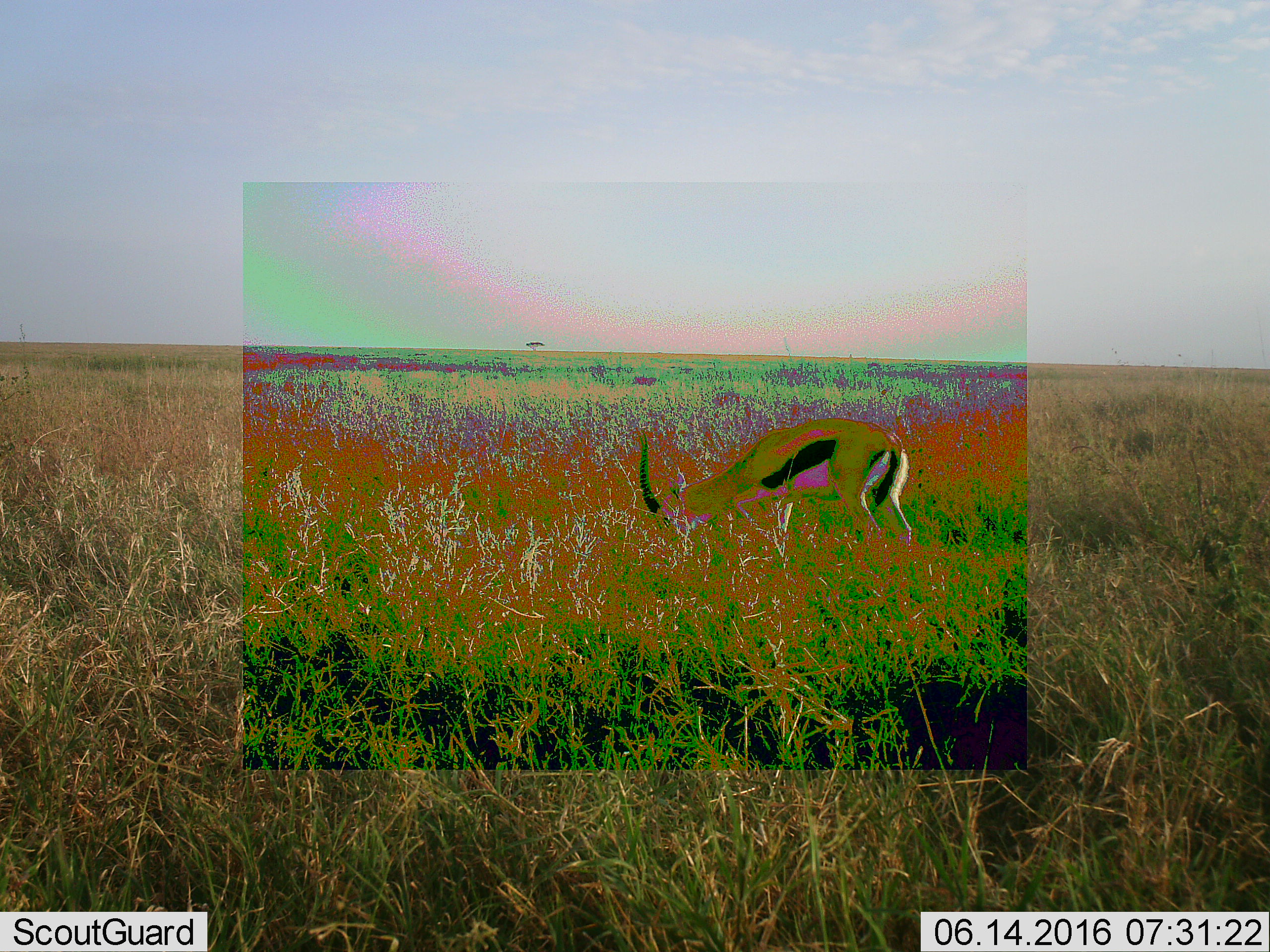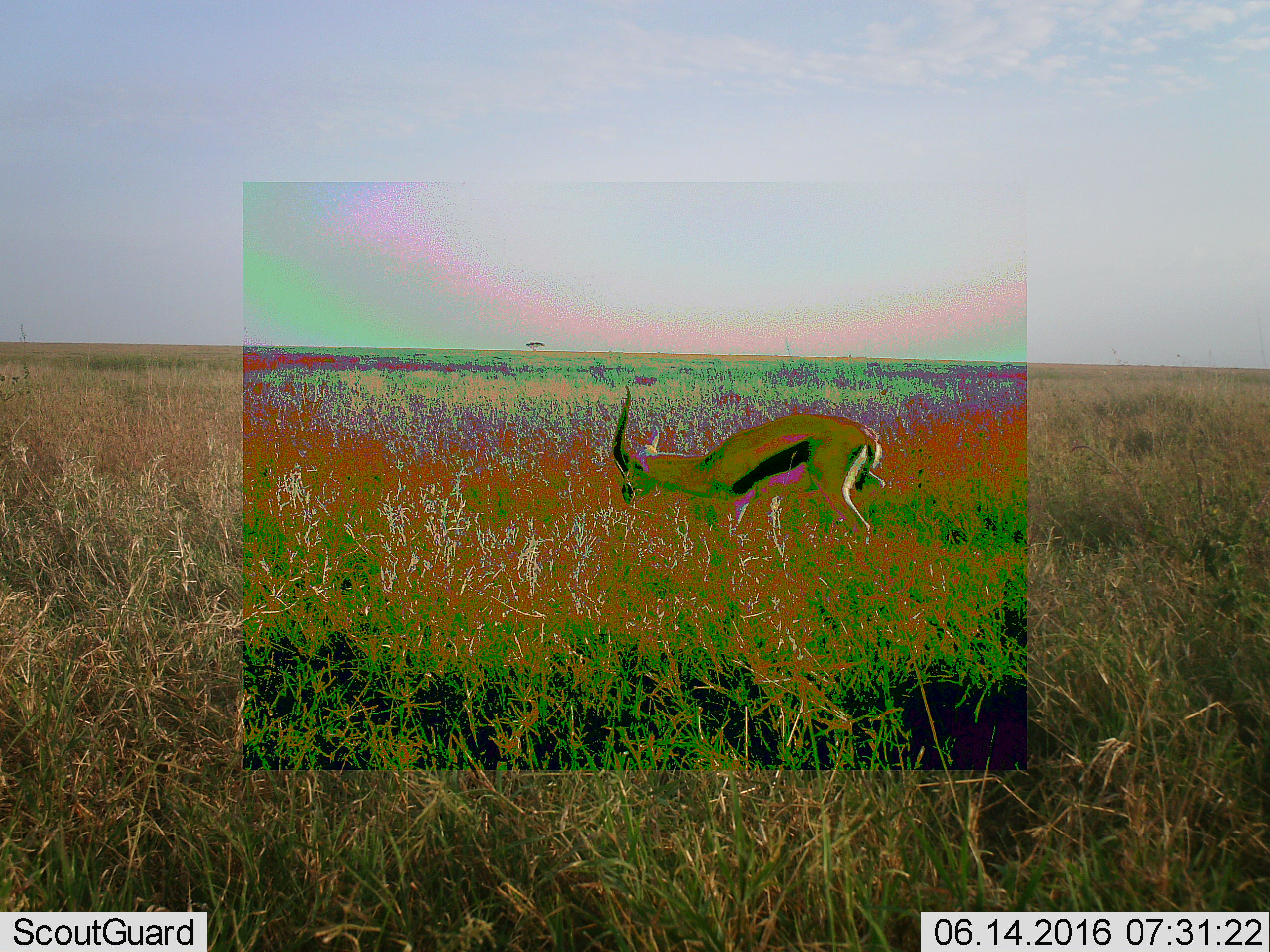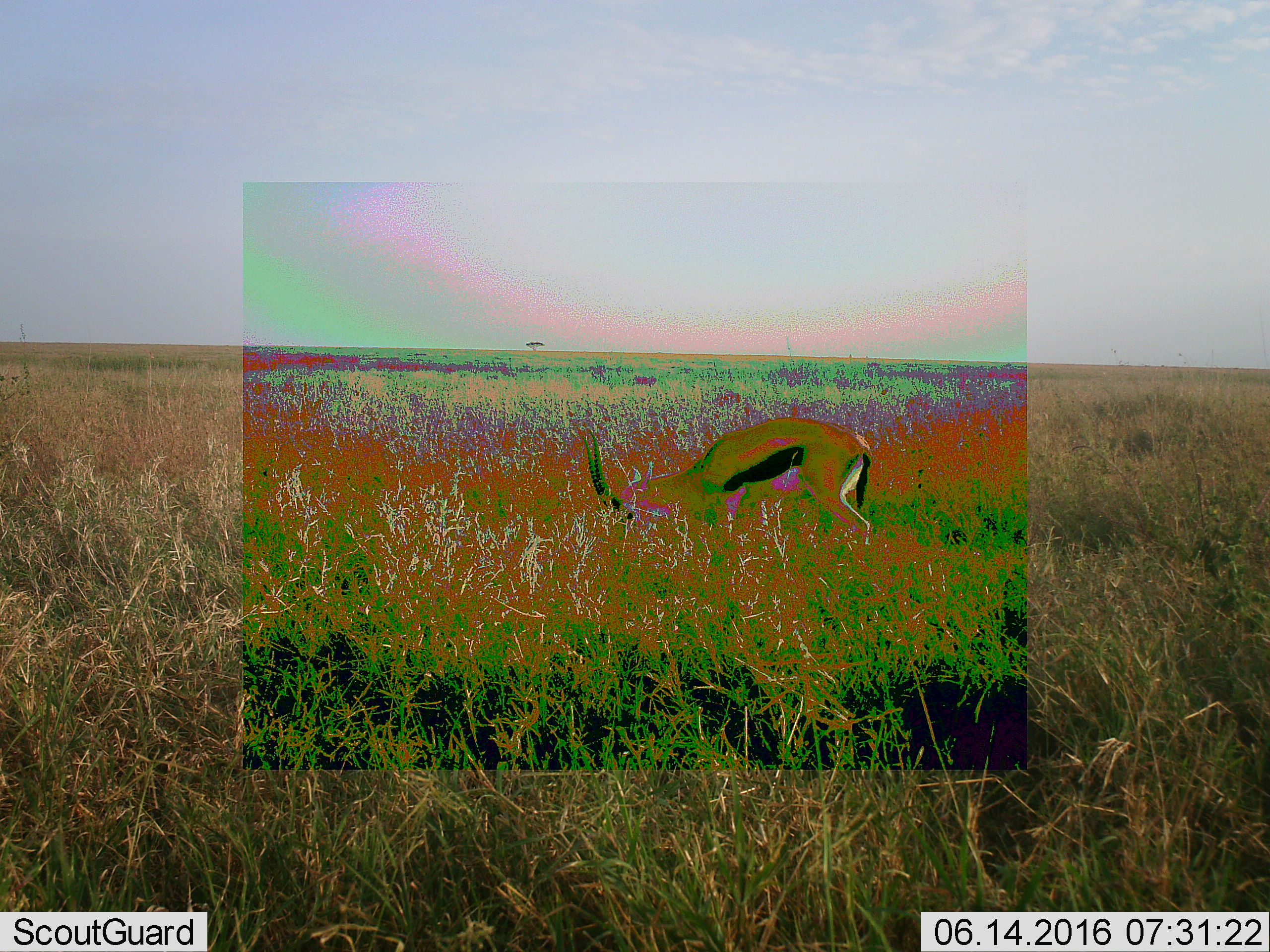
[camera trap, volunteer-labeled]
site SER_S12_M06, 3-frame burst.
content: unidentified animal